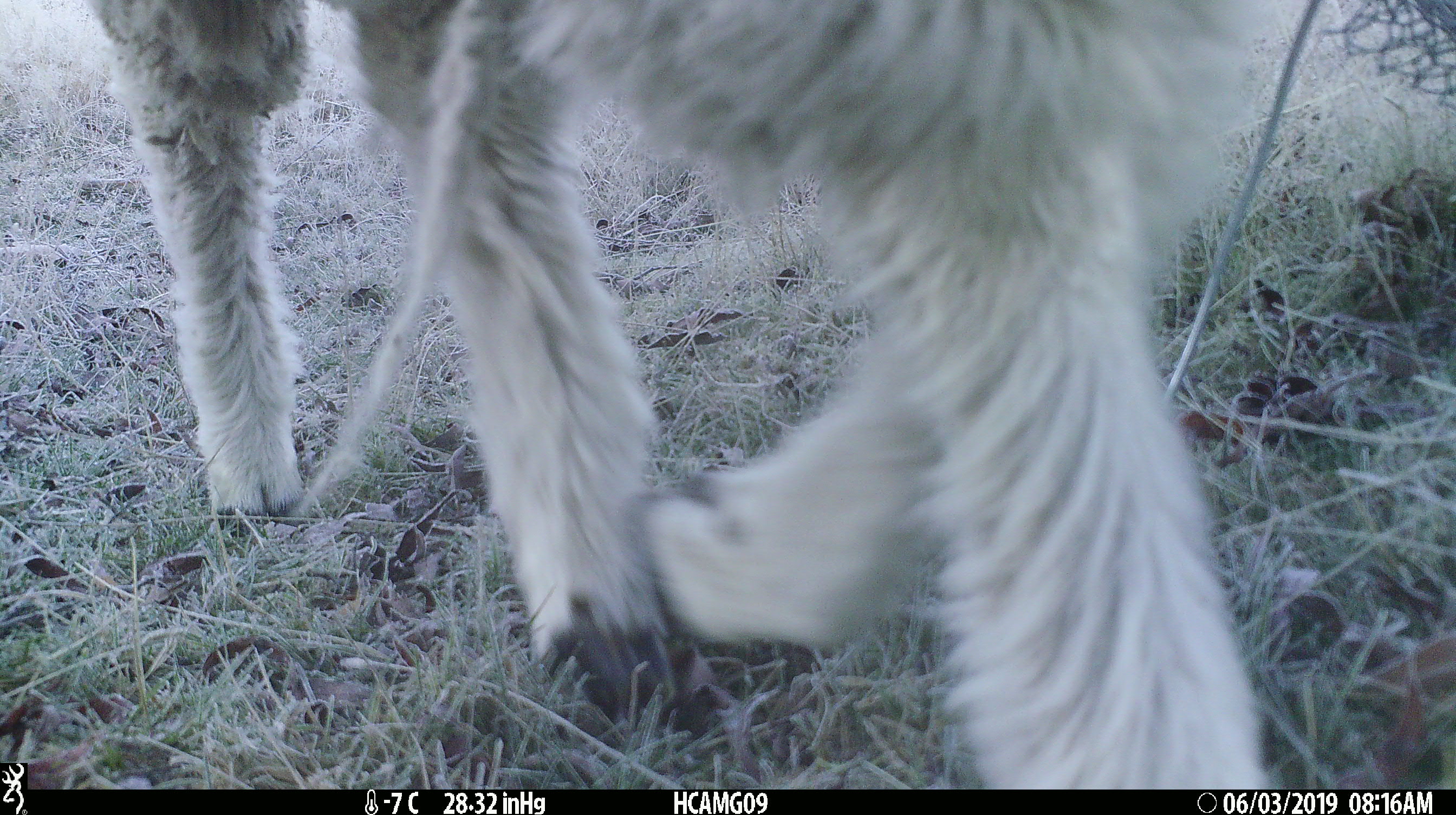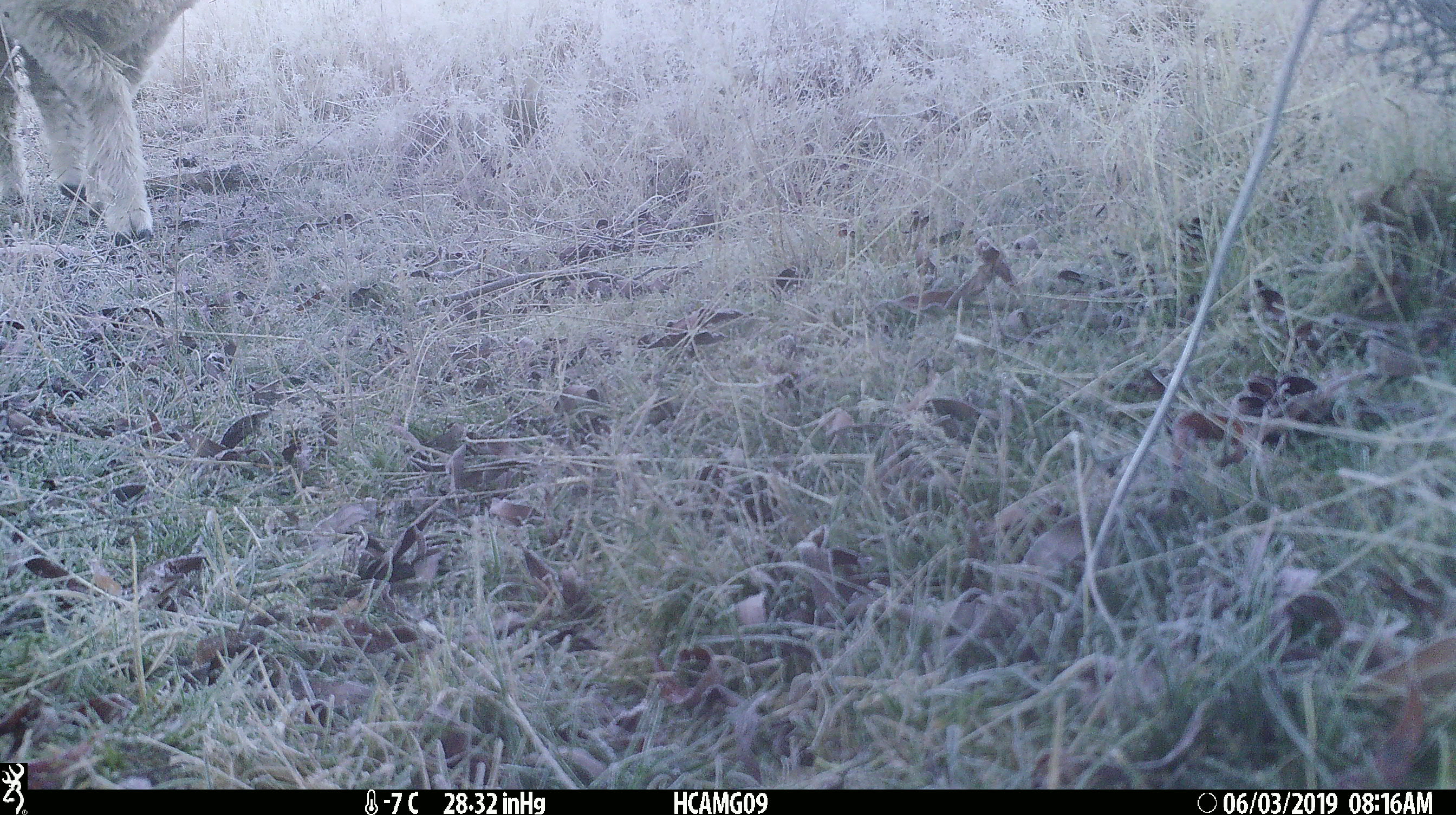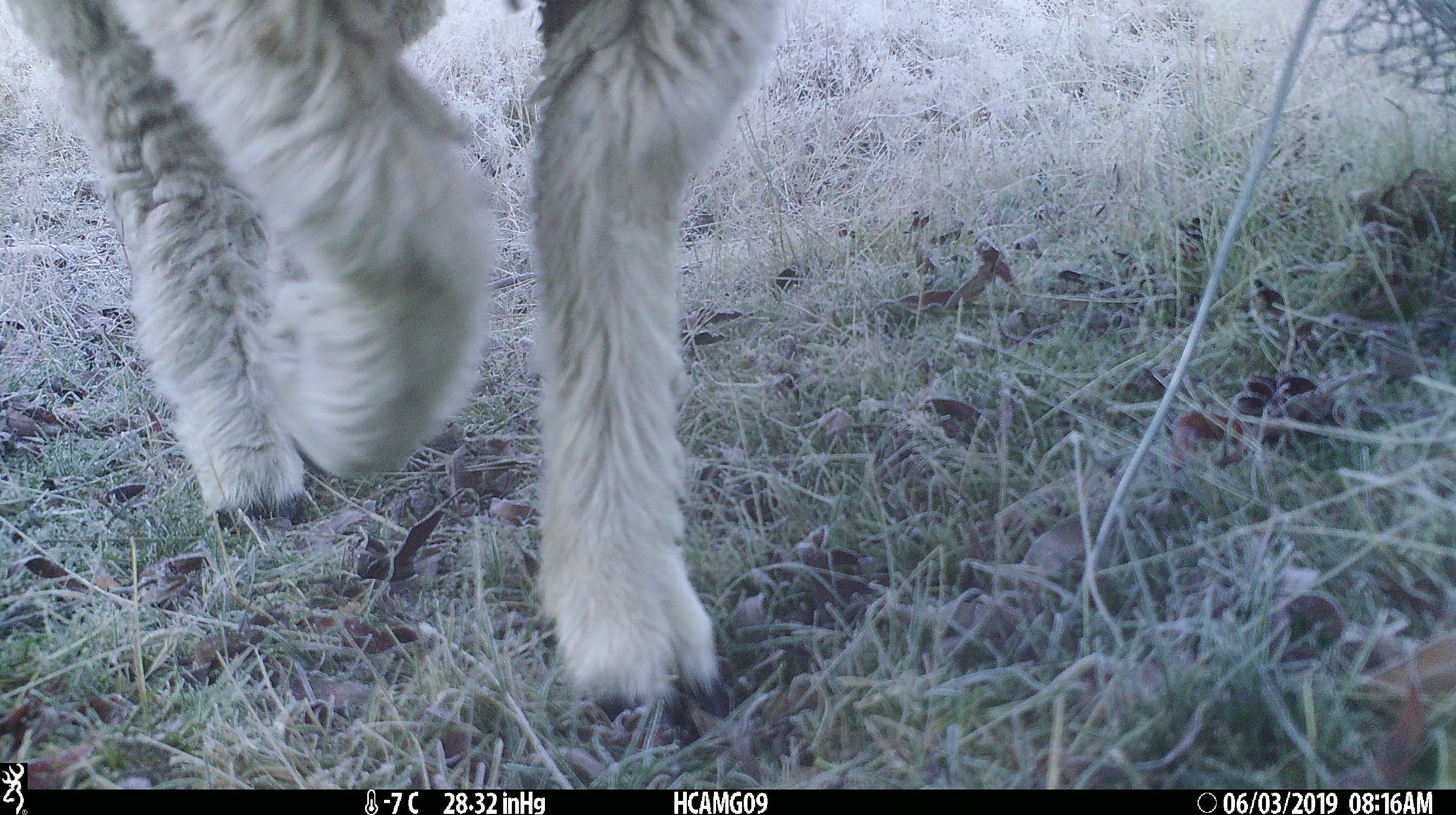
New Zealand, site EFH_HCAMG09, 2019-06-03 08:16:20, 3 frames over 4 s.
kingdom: Animalia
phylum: Chordata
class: Mammalia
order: Artiodactyla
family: Bovidae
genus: Ovis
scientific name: Ovis aries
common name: domestic sheep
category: sheep